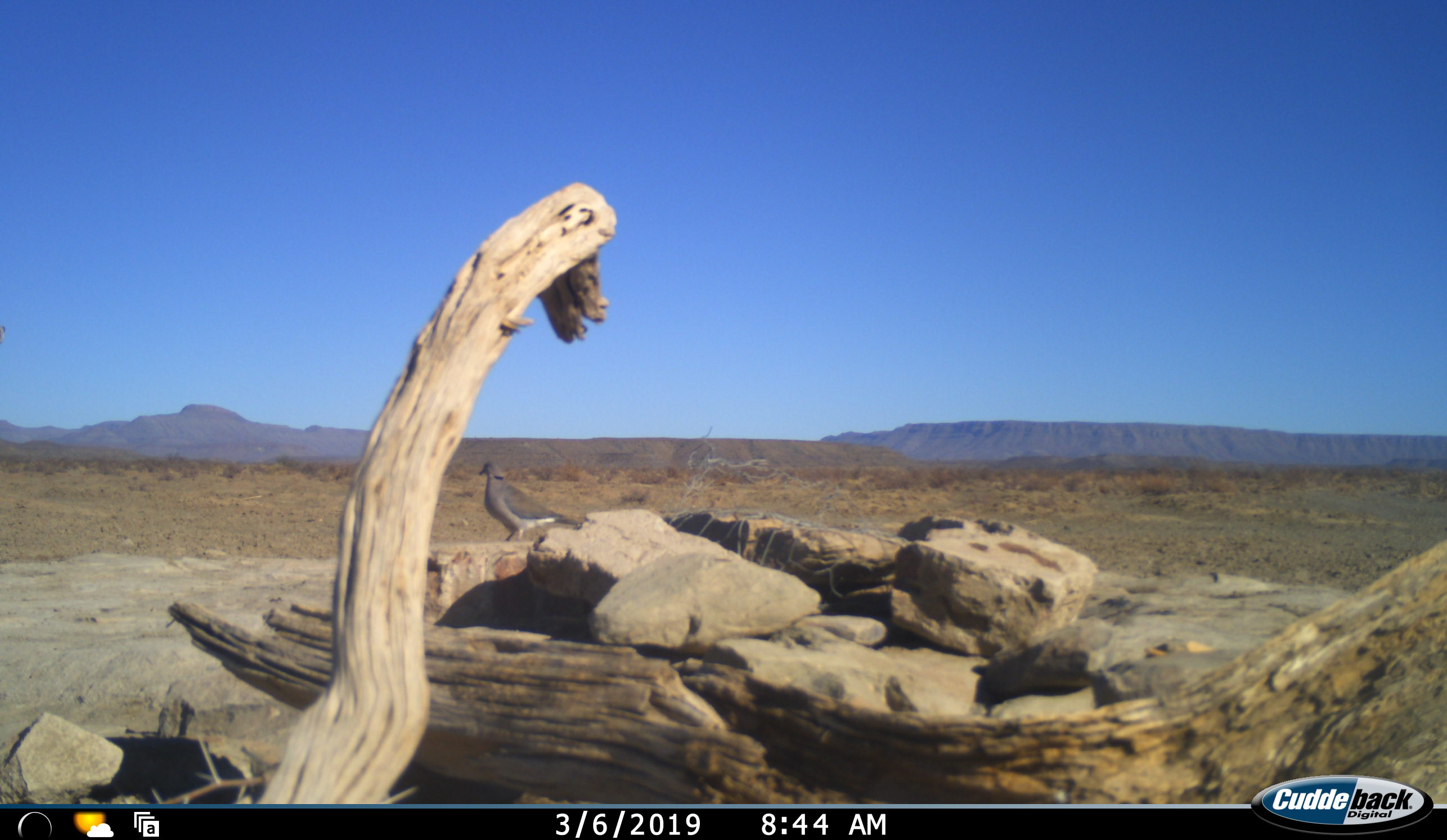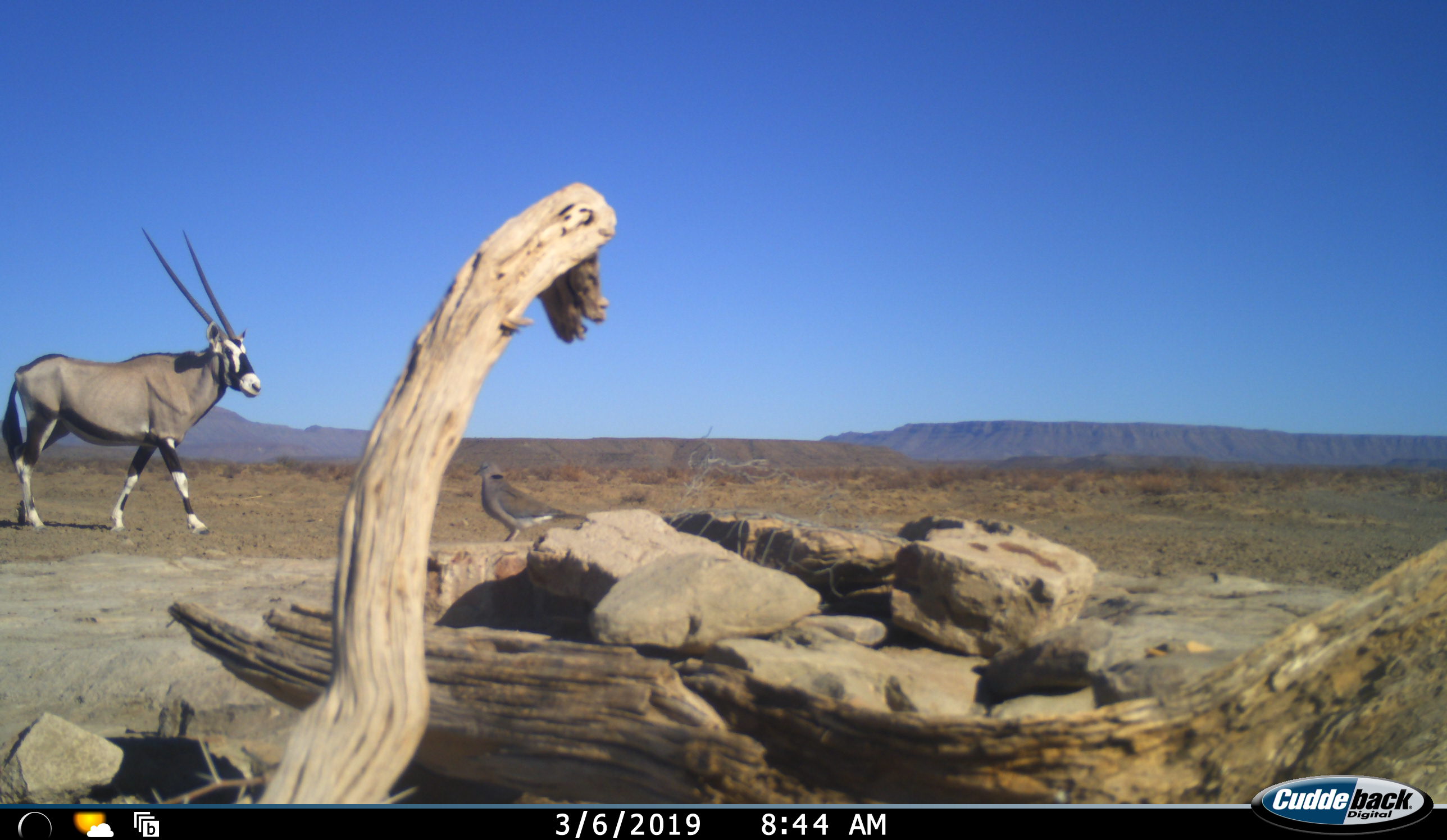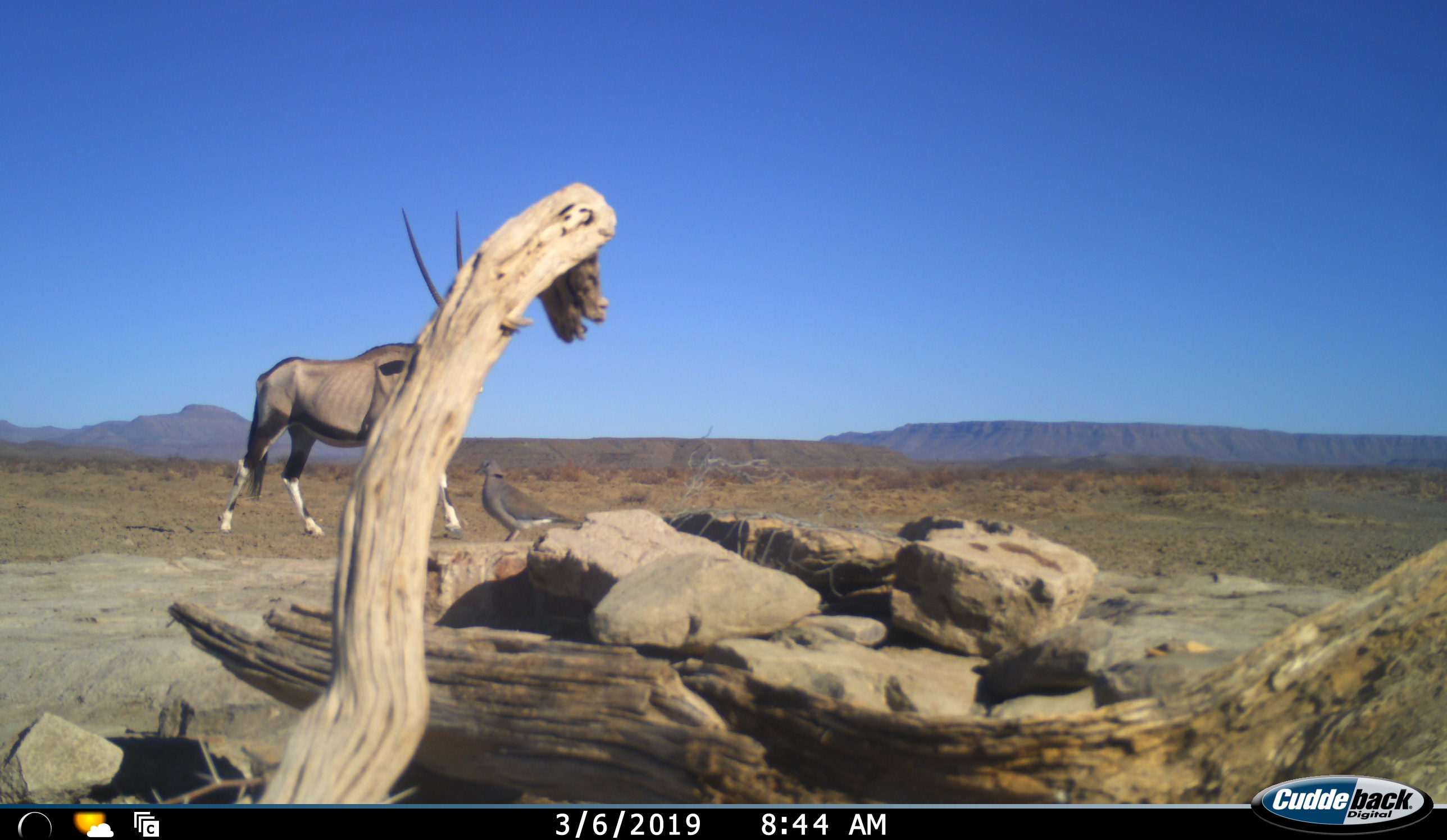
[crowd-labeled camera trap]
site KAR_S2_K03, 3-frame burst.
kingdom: Animalia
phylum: Chordata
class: Aves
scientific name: Aves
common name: bird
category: birdother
Birdother (bird) (Aves), count 1. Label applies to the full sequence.